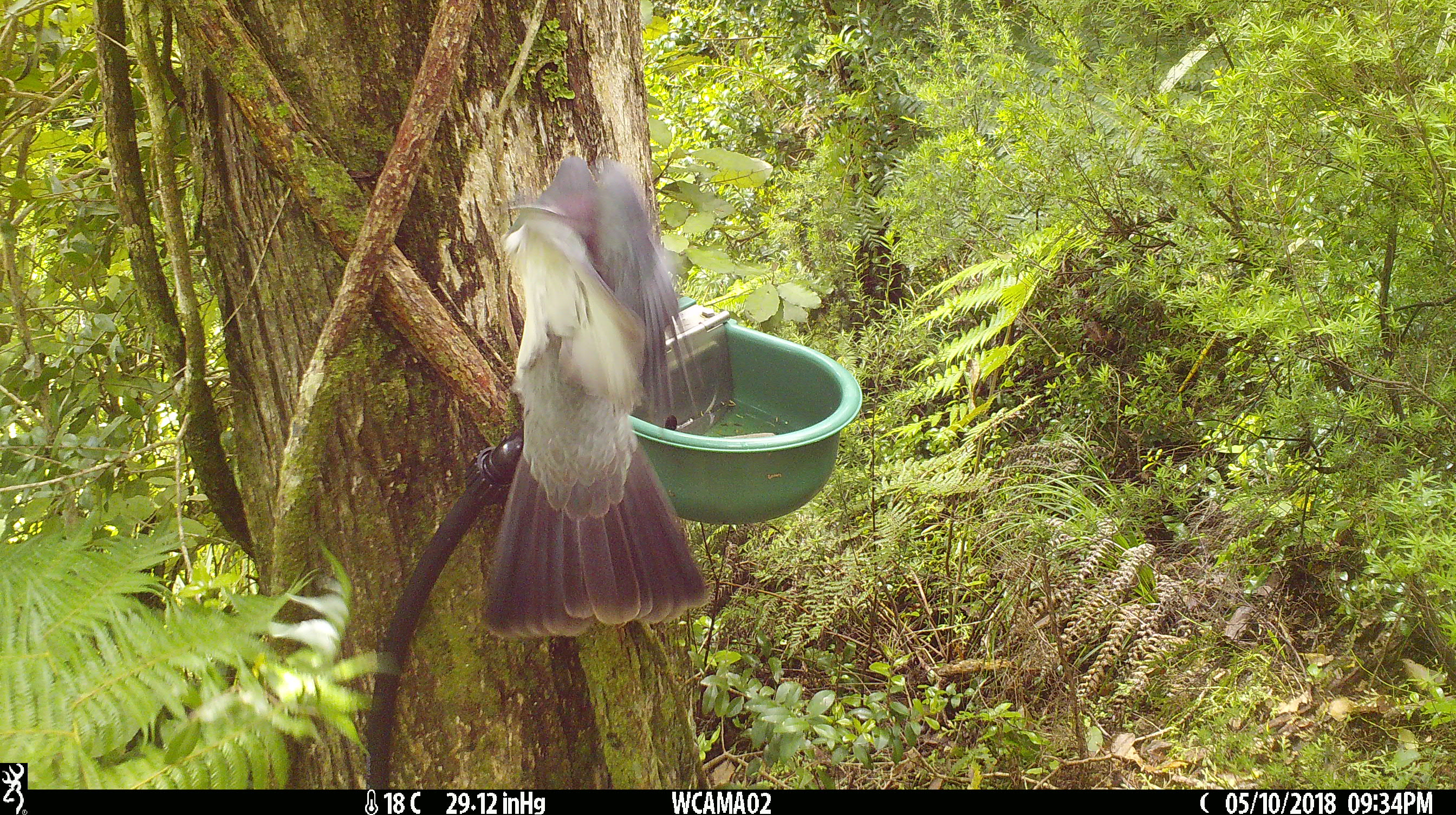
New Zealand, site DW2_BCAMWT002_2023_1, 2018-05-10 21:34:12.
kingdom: Animalia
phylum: Chordata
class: Aves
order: Columbiformes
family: Columbidae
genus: Hemiphaga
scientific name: Hemiphaga novaeseelandiae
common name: new zealand pigeon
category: kereru